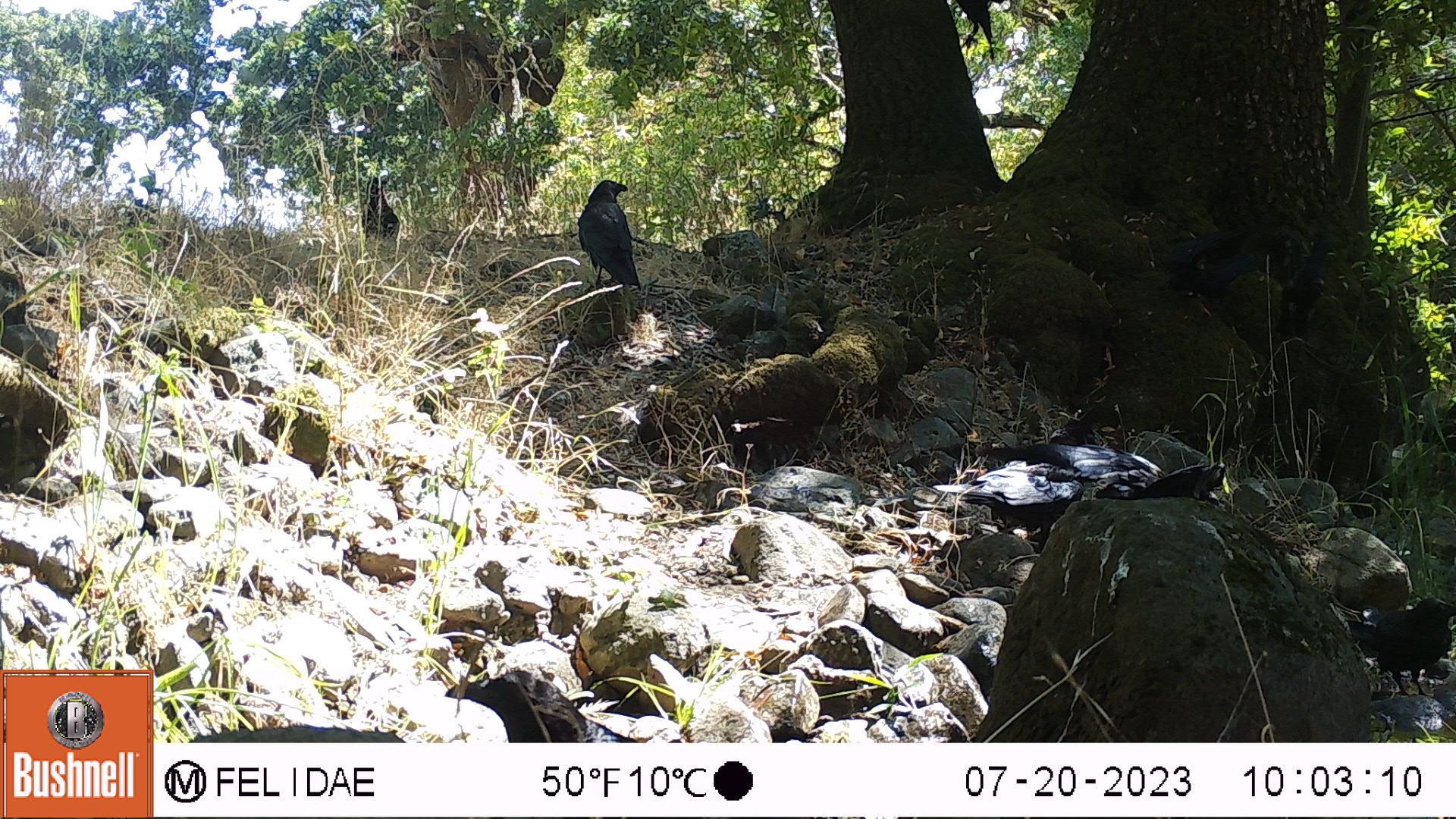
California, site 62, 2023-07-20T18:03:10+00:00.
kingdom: Animalia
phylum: Chordata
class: Aves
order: Passeriformes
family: Corvidae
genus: Corvus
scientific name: Corvus brachyrhynchos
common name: american crow